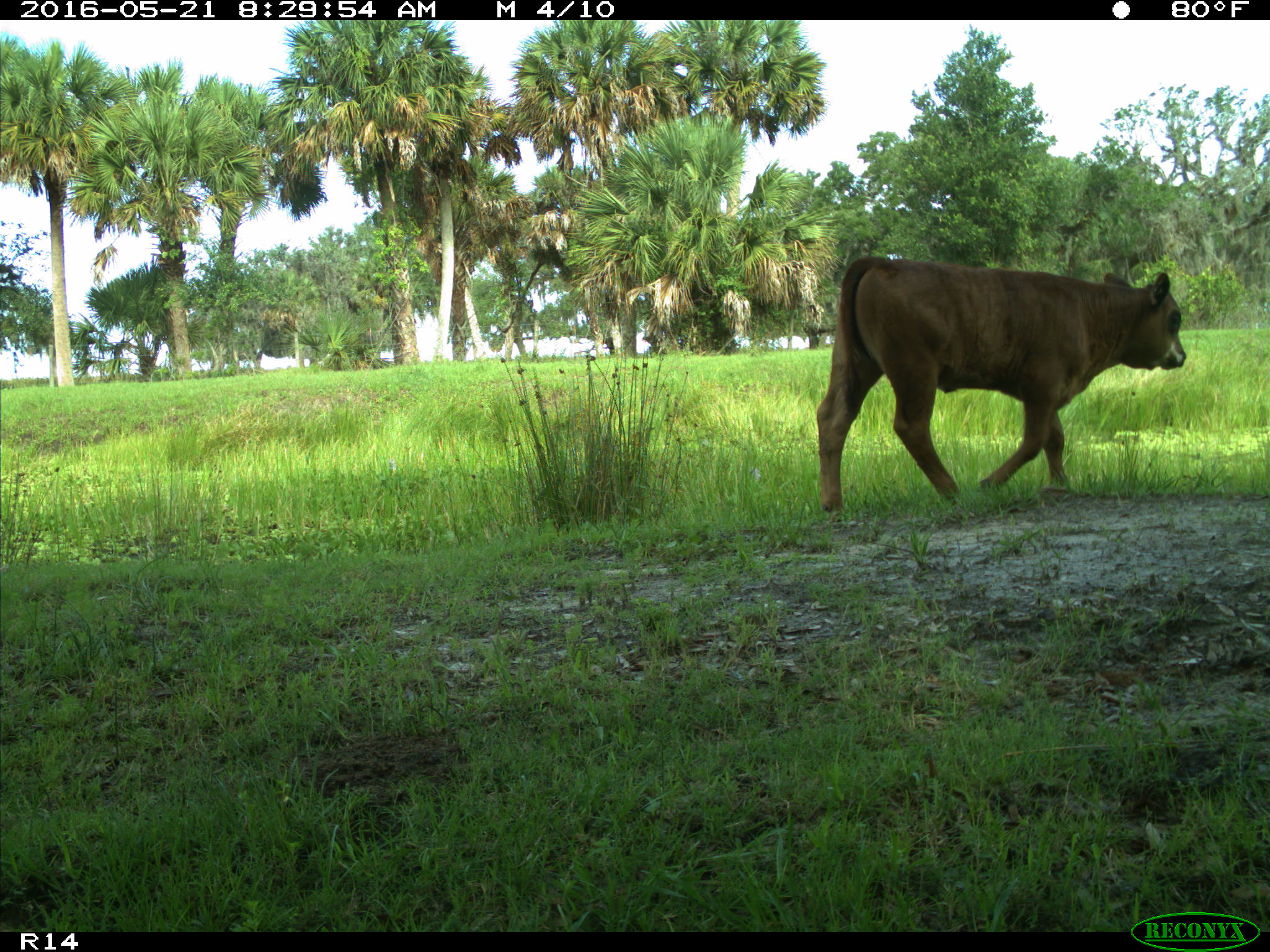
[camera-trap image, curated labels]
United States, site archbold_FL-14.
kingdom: Animalia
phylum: Chordata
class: Mammalia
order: Artiodactyla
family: Bovidae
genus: Bos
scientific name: Bos taurus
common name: domestic cow